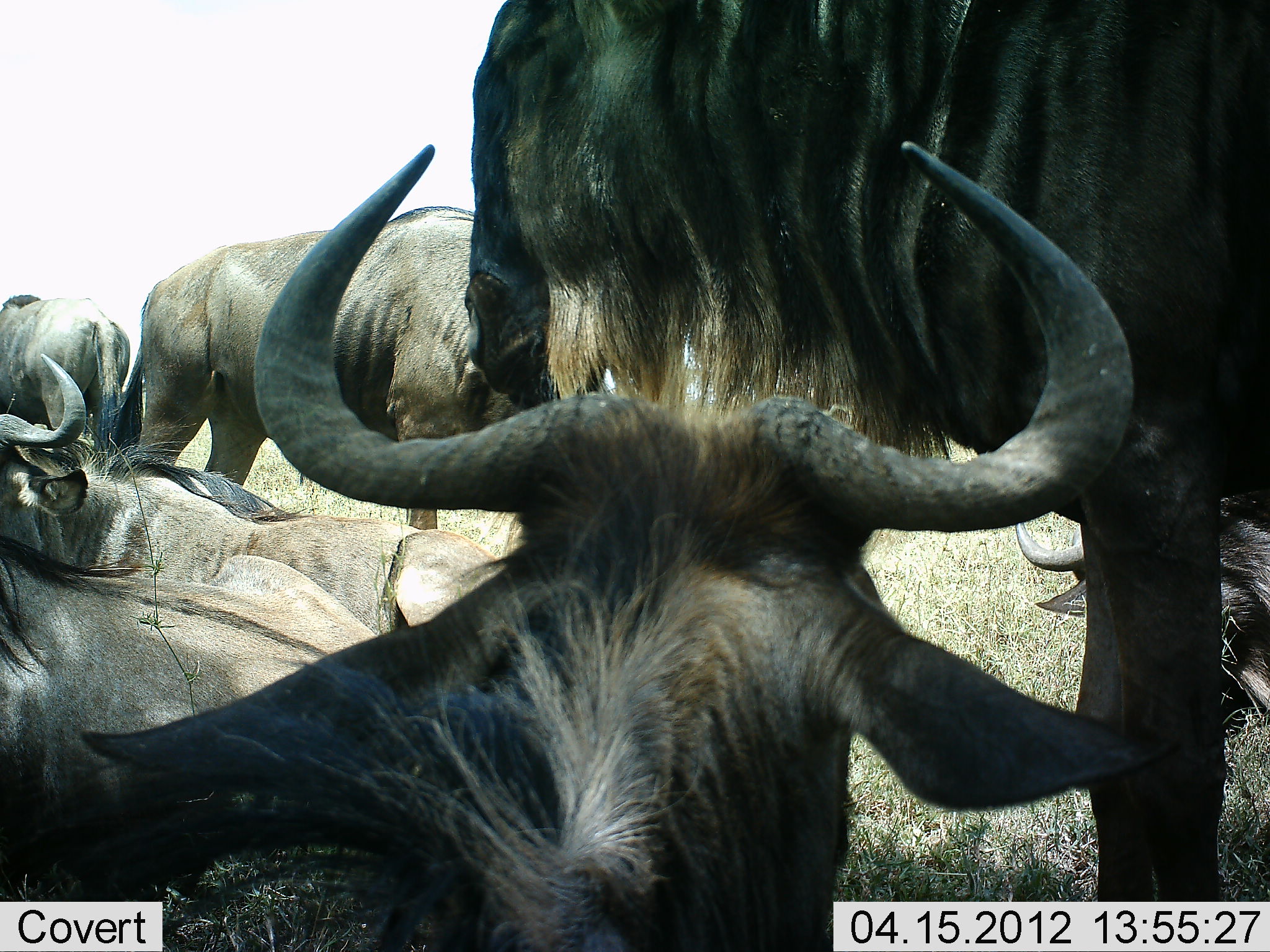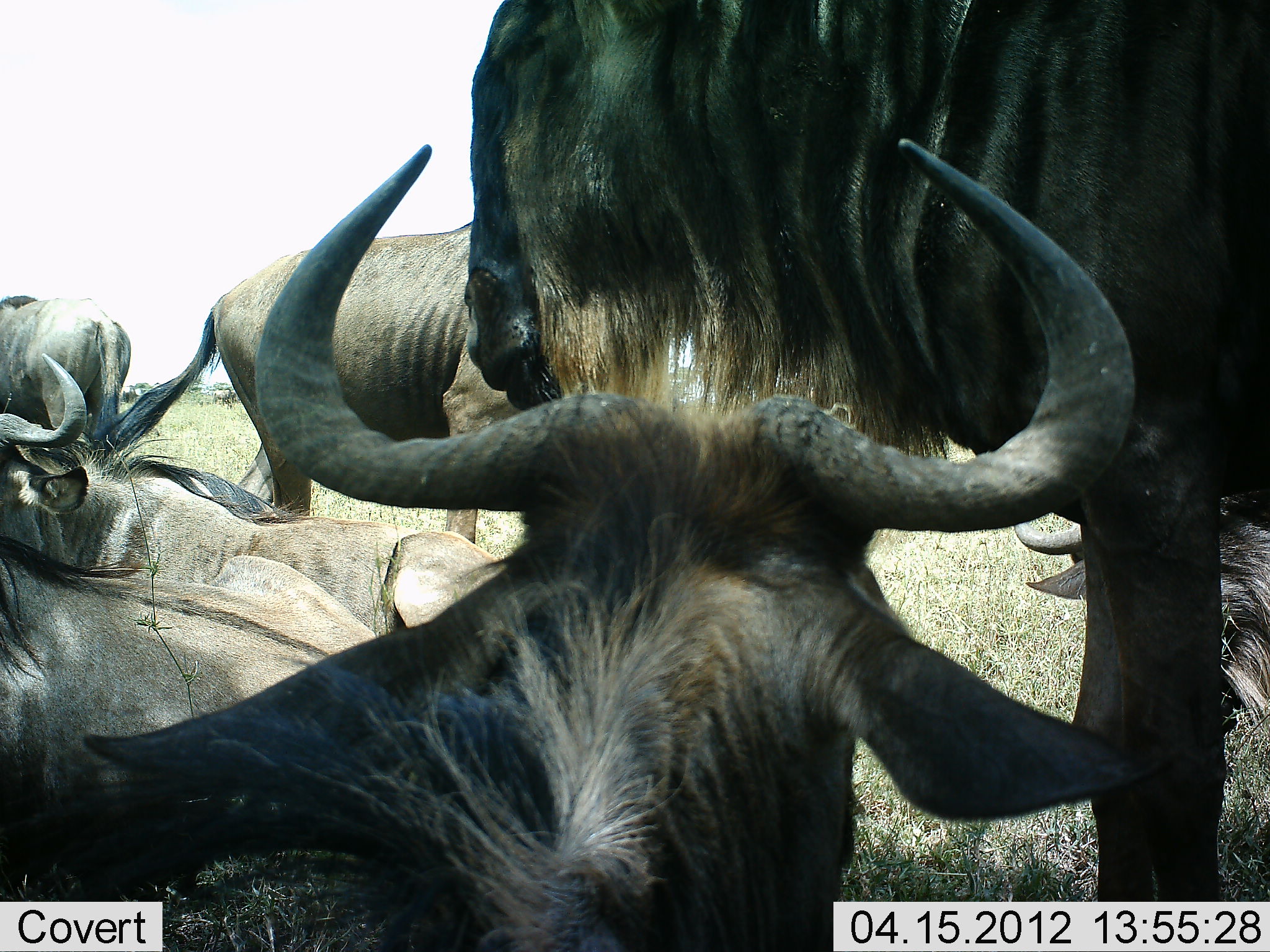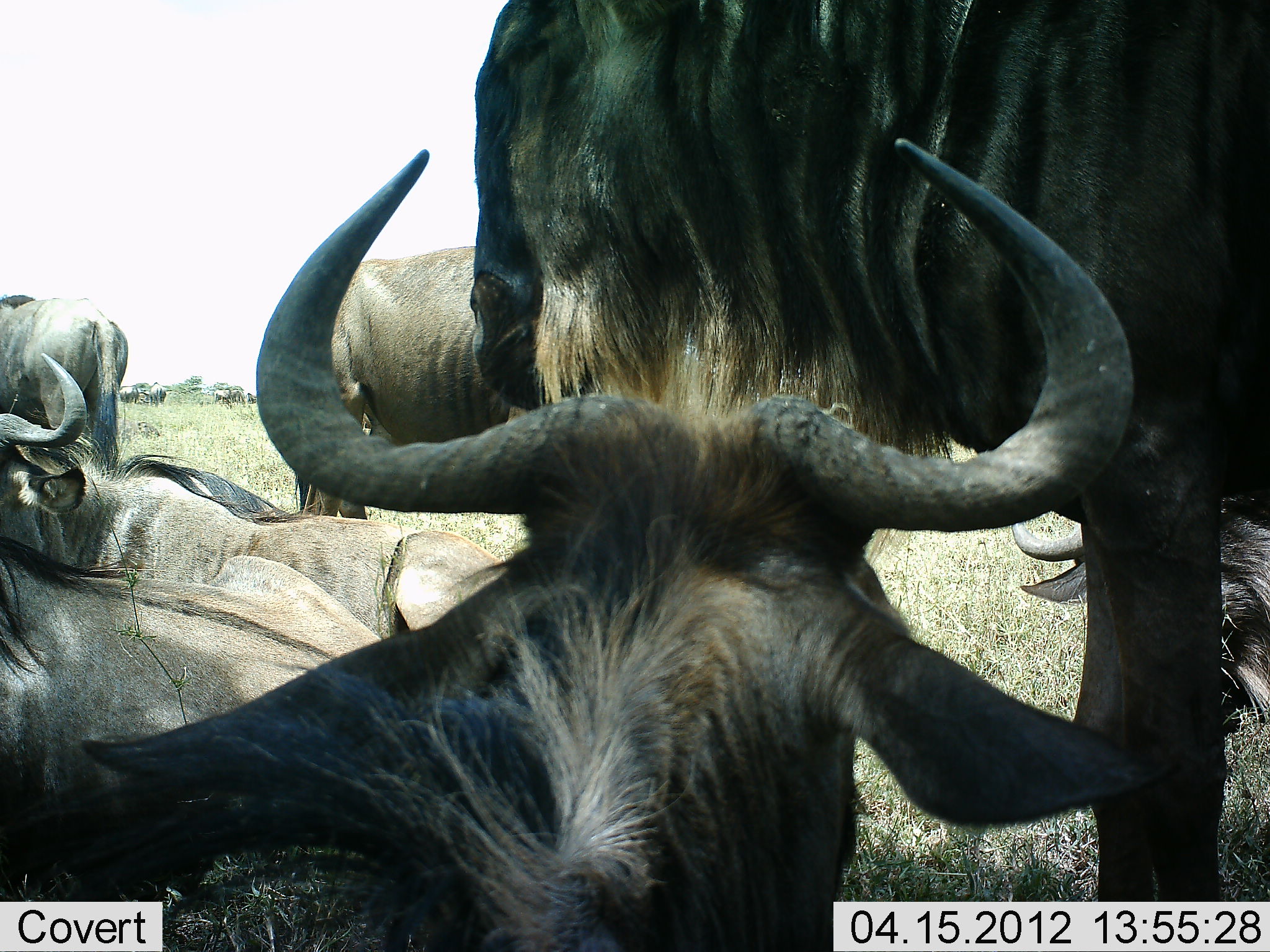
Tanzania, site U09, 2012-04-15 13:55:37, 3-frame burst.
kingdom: Animalia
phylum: Chordata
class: Mammalia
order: Artiodactyla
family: Bovidae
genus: Connochaetes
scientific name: Connochaetes taurinus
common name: blue wildebeest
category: wildebeest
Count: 6.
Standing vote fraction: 76%.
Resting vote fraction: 97%.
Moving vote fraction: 28%.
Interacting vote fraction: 7%.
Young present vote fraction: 0%.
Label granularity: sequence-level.